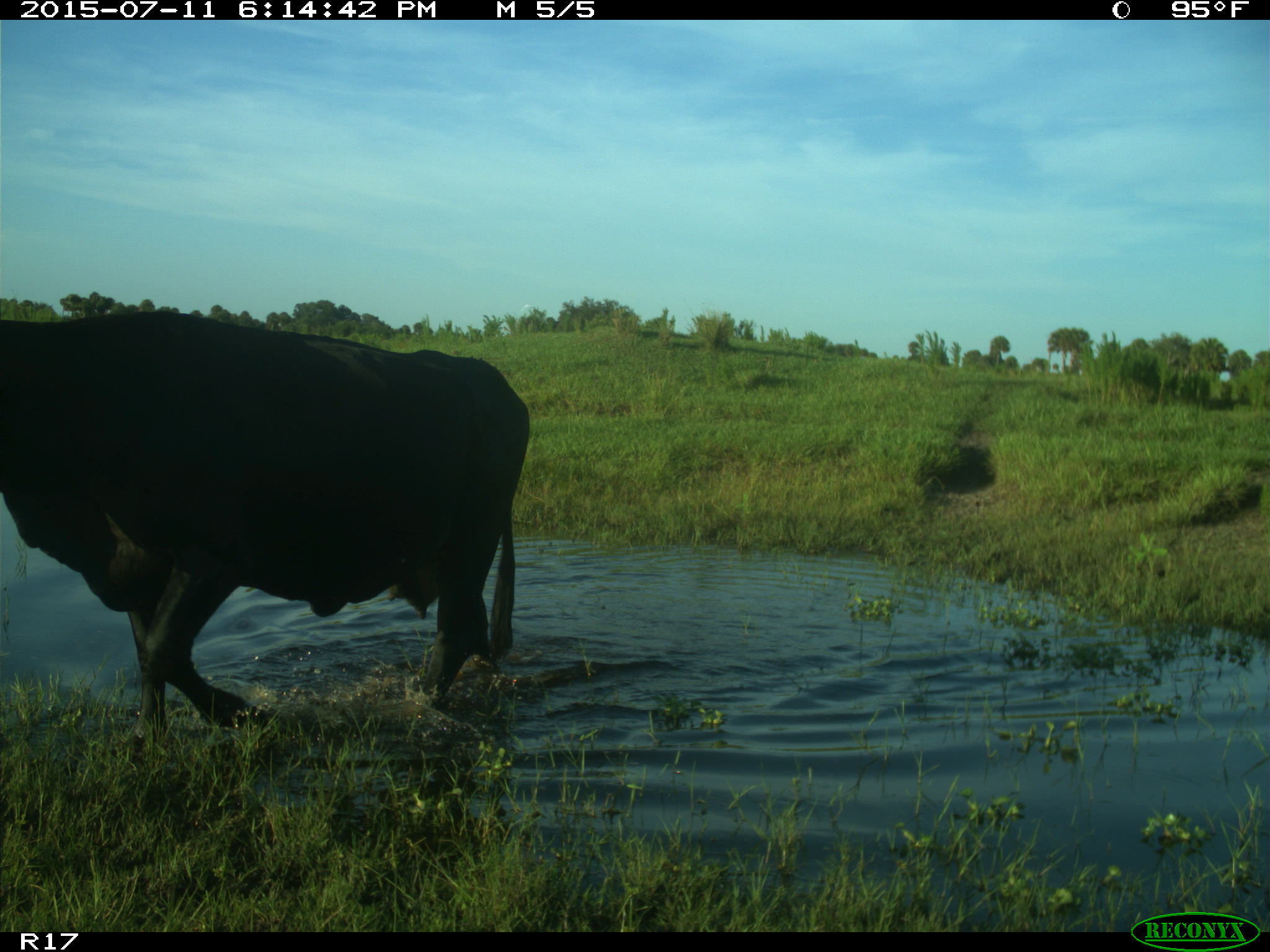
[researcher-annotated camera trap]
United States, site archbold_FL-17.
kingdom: Animalia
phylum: Chordata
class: Mammalia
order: Artiodactyla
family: Bovidae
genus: Bos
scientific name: Bos taurus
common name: domestic cow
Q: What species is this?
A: Bos taurus (domestic cow).